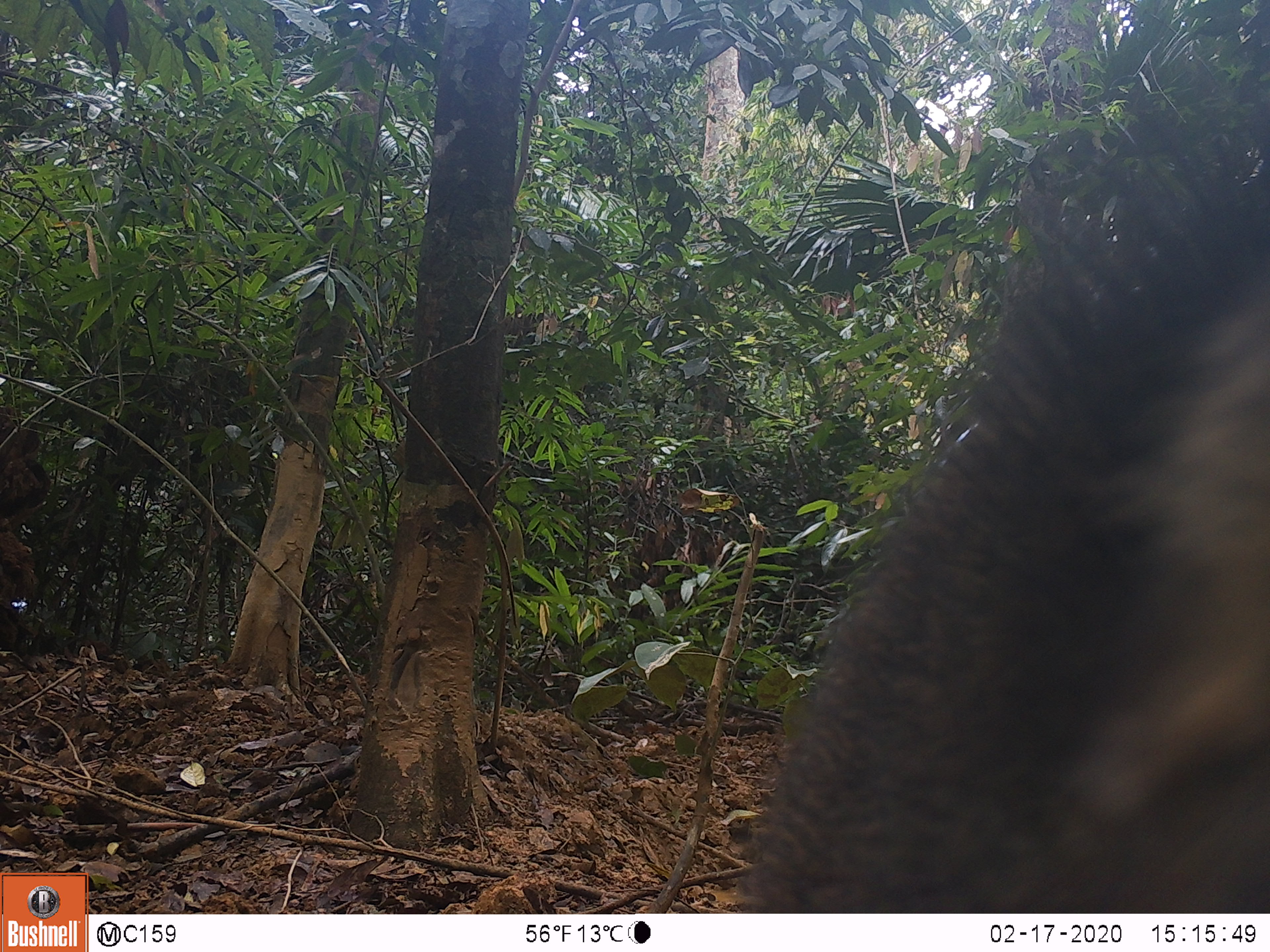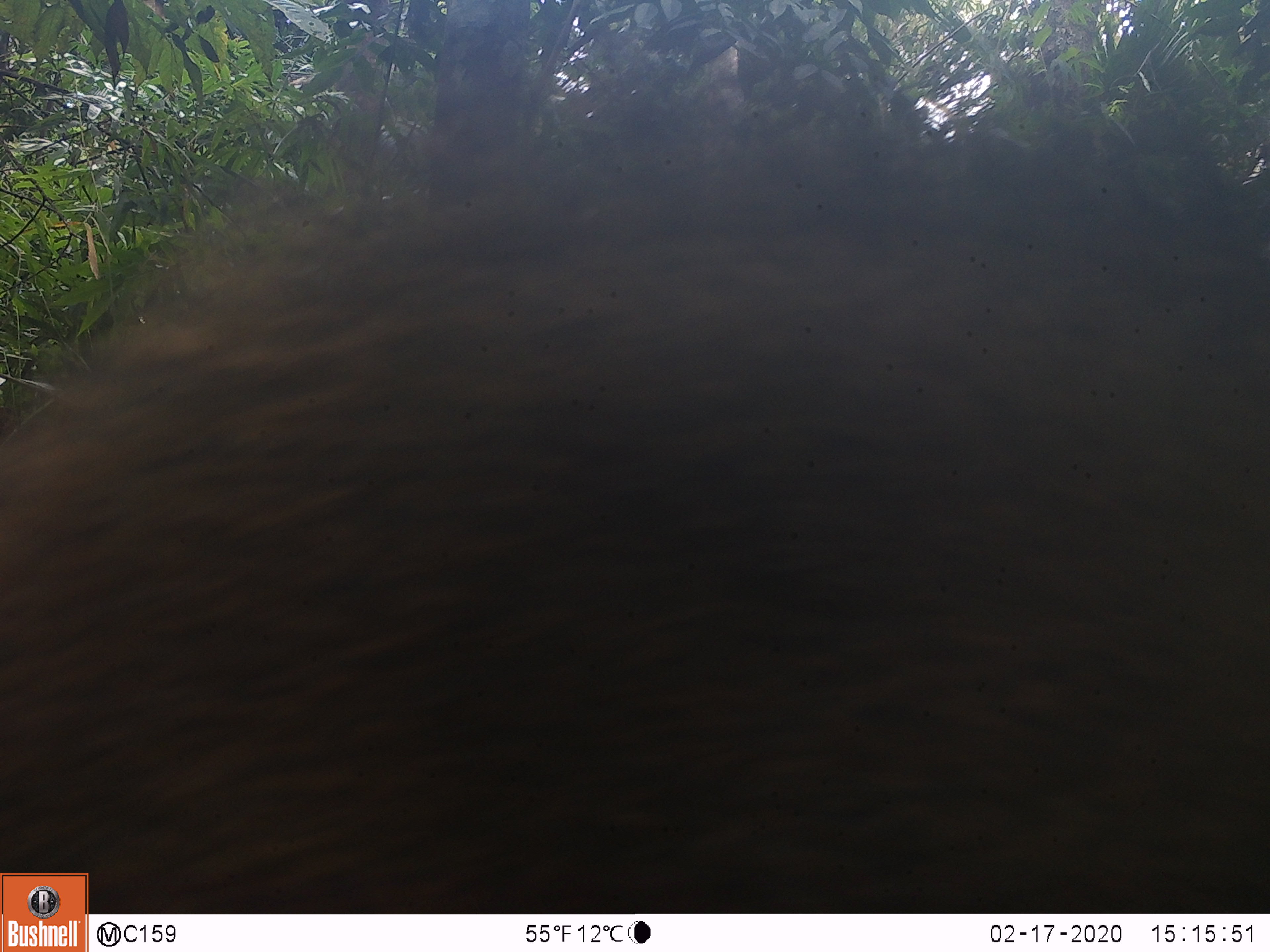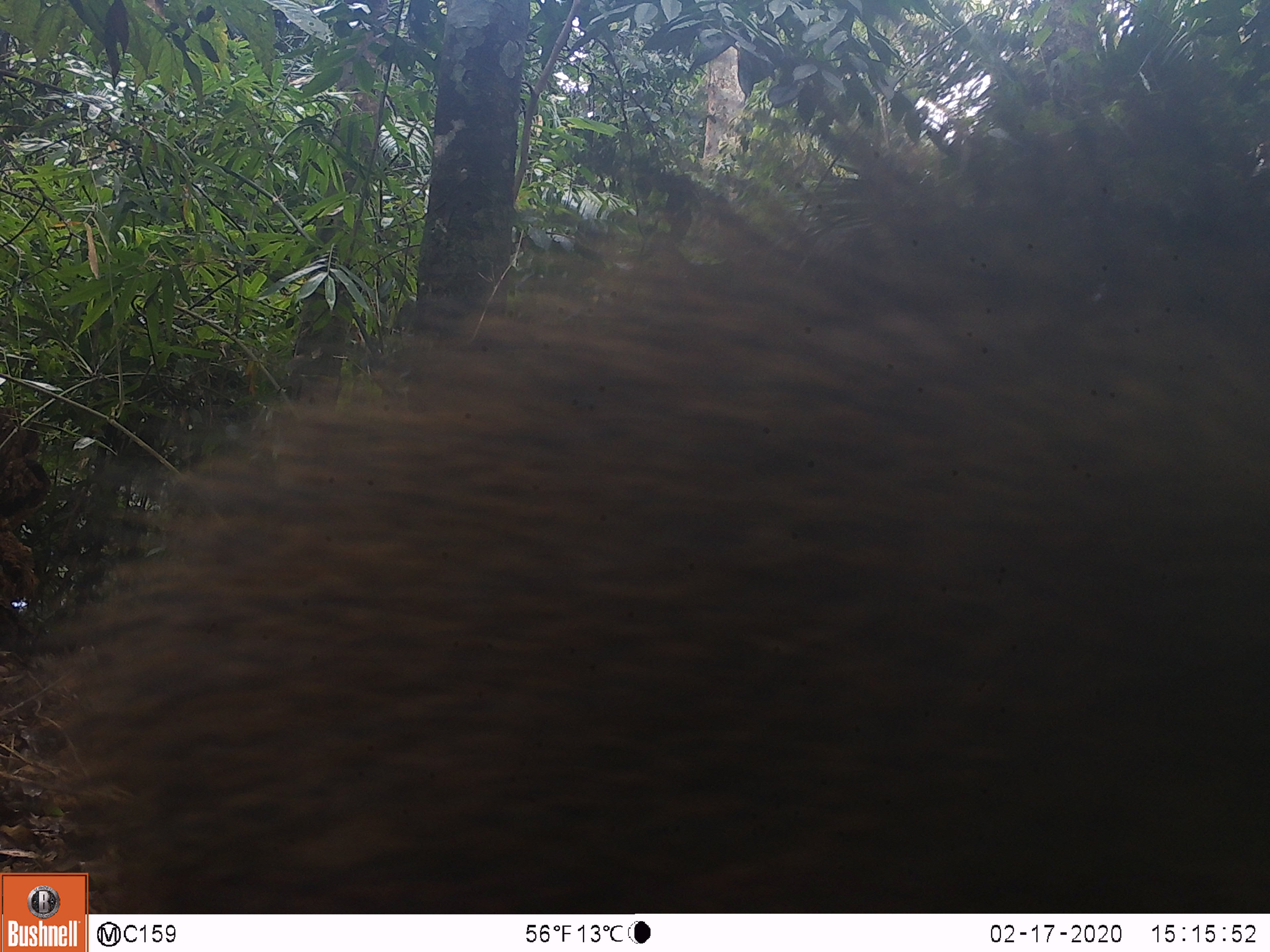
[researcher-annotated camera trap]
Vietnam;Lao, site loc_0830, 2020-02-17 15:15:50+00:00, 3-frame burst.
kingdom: Animalia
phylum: Chordata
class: Mammalia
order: Artiodactyla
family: Suidae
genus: Sus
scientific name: Sus scrofa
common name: eurasian wild pig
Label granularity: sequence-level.